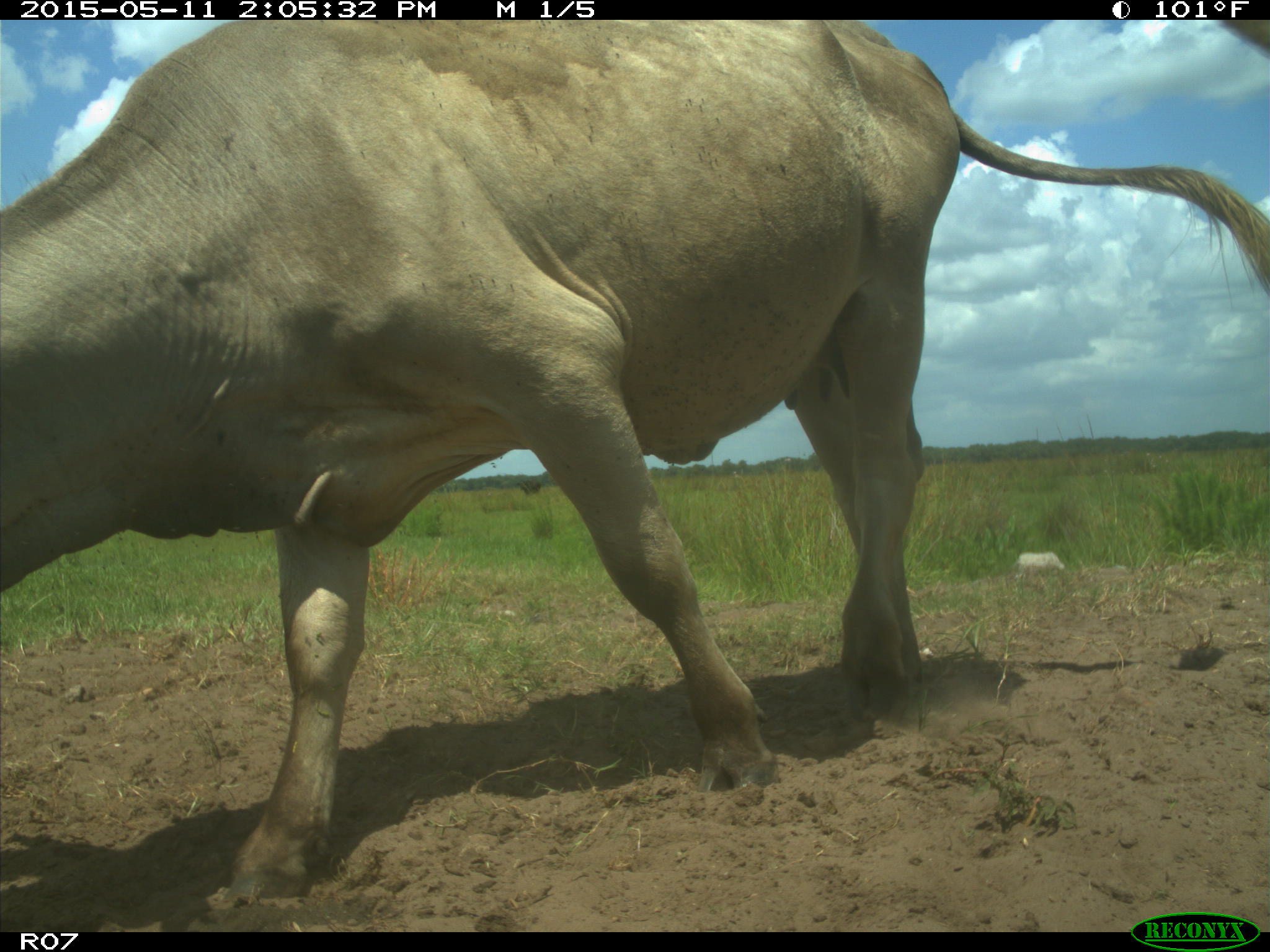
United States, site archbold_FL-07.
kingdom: Animalia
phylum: Chordata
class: Mammalia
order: Artiodactyla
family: Bovidae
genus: Bos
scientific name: Bos taurus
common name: domestic cow